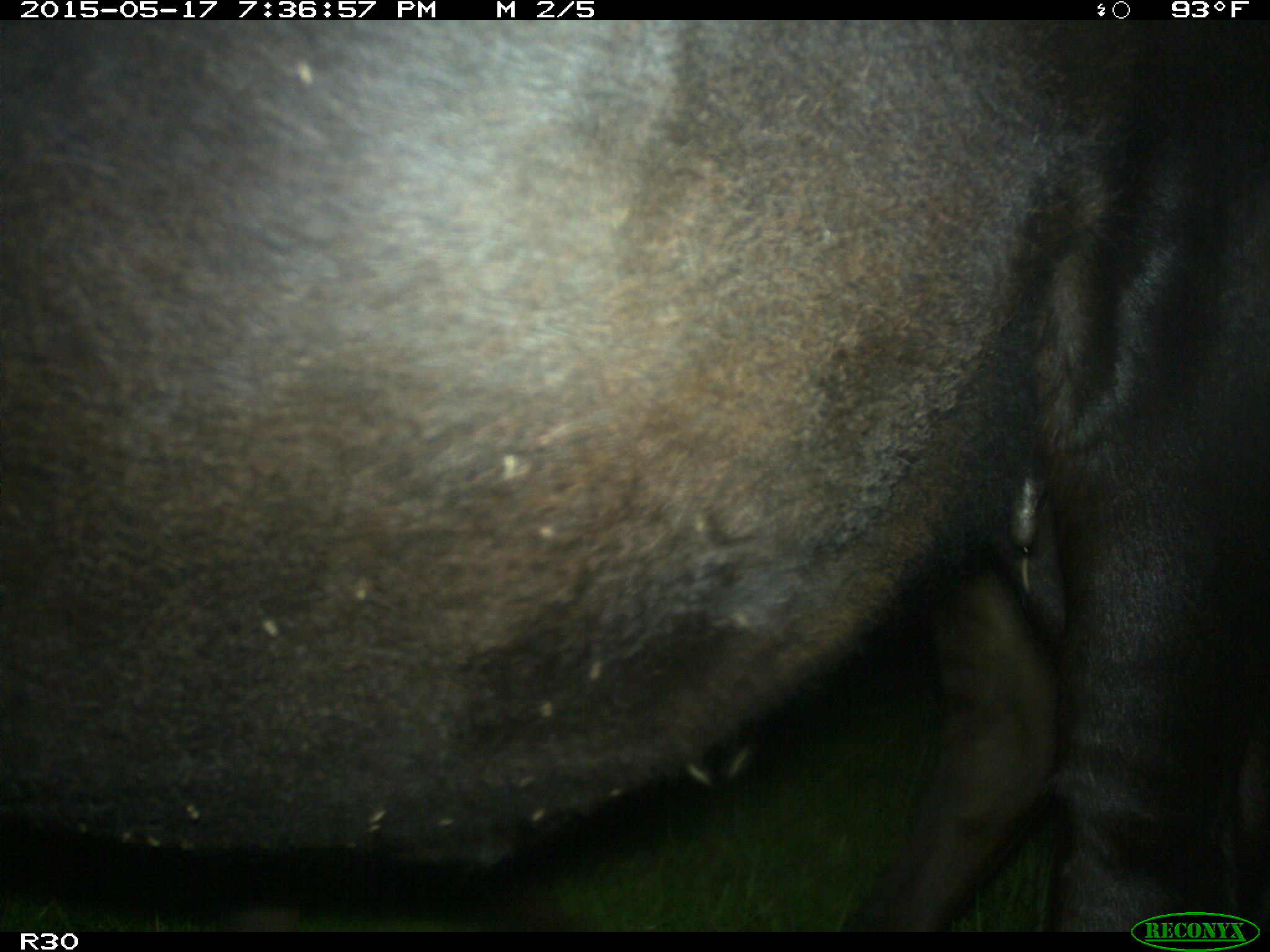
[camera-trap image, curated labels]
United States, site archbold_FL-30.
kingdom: Animalia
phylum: Chordata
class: Mammalia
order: Artiodactyla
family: Bovidae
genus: Bos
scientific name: Bos taurus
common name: domestic cow